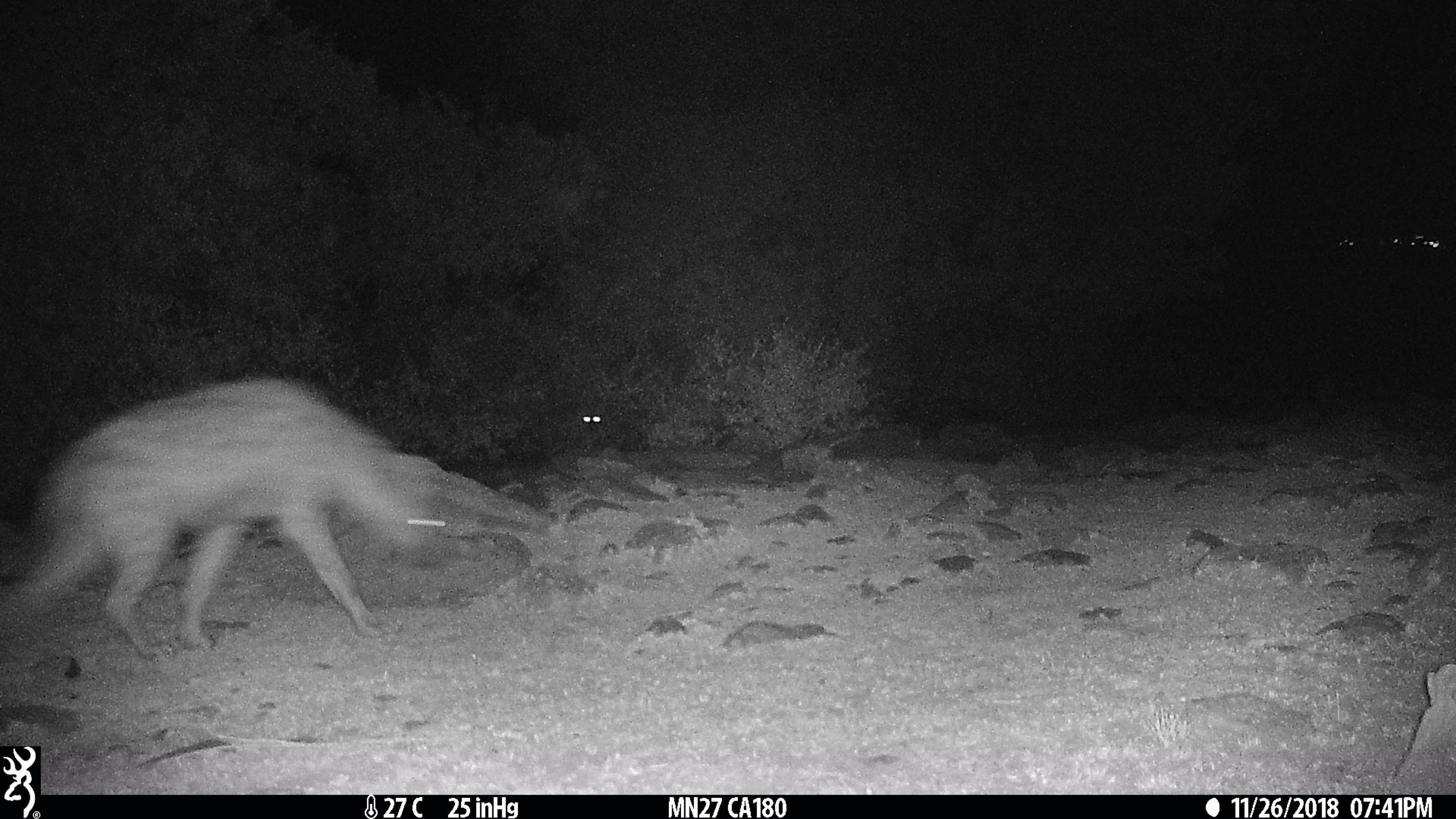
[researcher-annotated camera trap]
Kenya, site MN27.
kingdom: Animalia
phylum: Chordata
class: Mammalia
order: Carnivora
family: Hyaenidae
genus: Crocuta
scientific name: Crocuta crocuta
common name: spotted hyena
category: hyena spotted